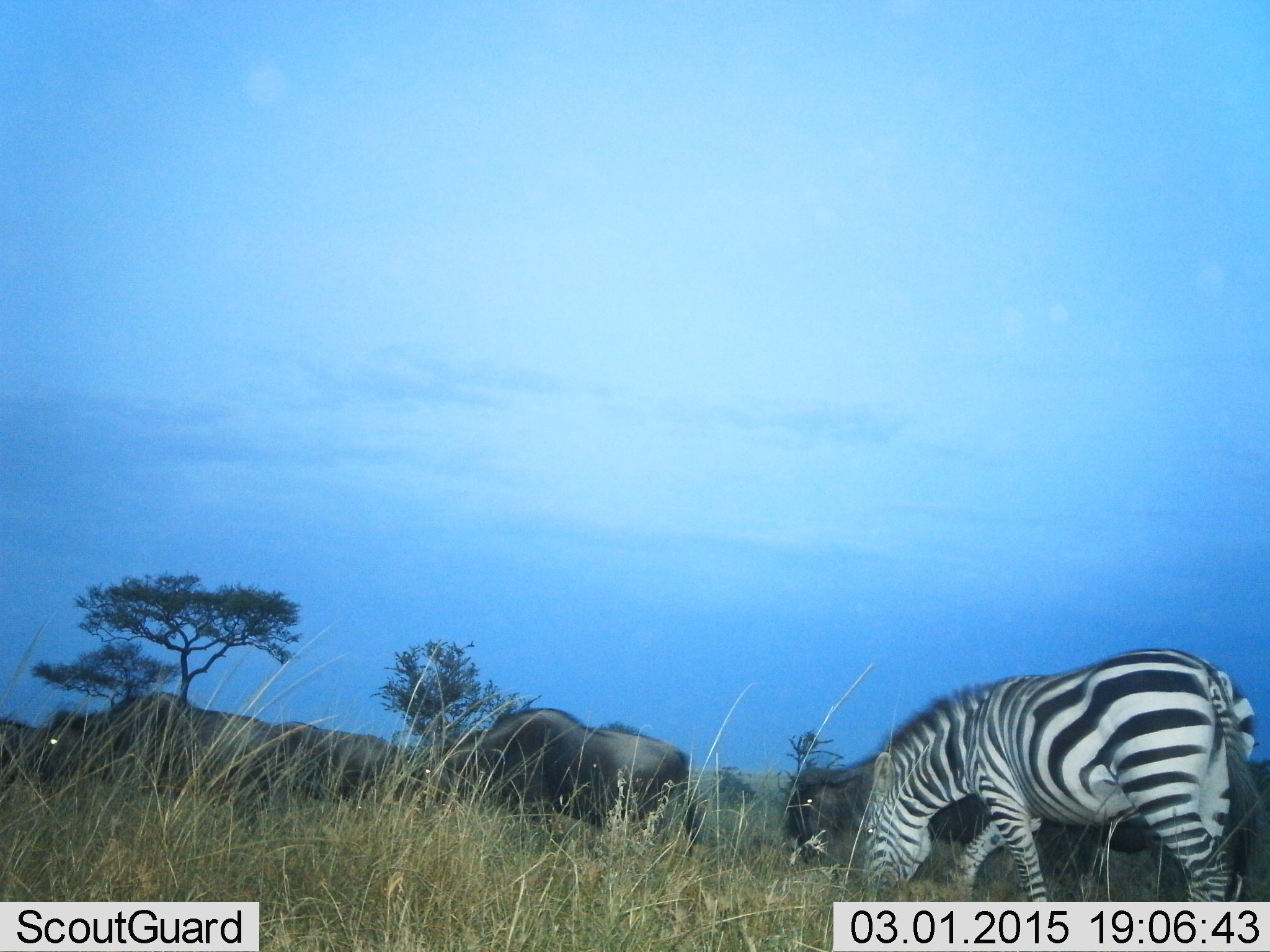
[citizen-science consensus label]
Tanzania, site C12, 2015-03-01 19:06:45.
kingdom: Animalia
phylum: Chordata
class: Mammalia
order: Artiodactyla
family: Bovidae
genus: Connochaetes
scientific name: Connochaetes taurinus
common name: blue wildebeest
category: wildebeest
Wildebeest (blue wildebeest) (Connochaetes taurinus), count 7. Behavior (volunteer vote fractions): standing 30%, resting 0%, moving 80%, interacting 0%. Young present (vote fraction): 0%. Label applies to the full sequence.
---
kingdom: Animalia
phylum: Chordata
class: Mammalia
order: Perissodactyla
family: Equidae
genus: Equus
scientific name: Equus quagga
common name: plains zebra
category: zebra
Zebra (plains zebra) (Equus quagga), count 1. Behavior (volunteer vote fractions): standing 18%, resting 0%, moving 27%, interacting 0%. Young present (vote fraction): 0%. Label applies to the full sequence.